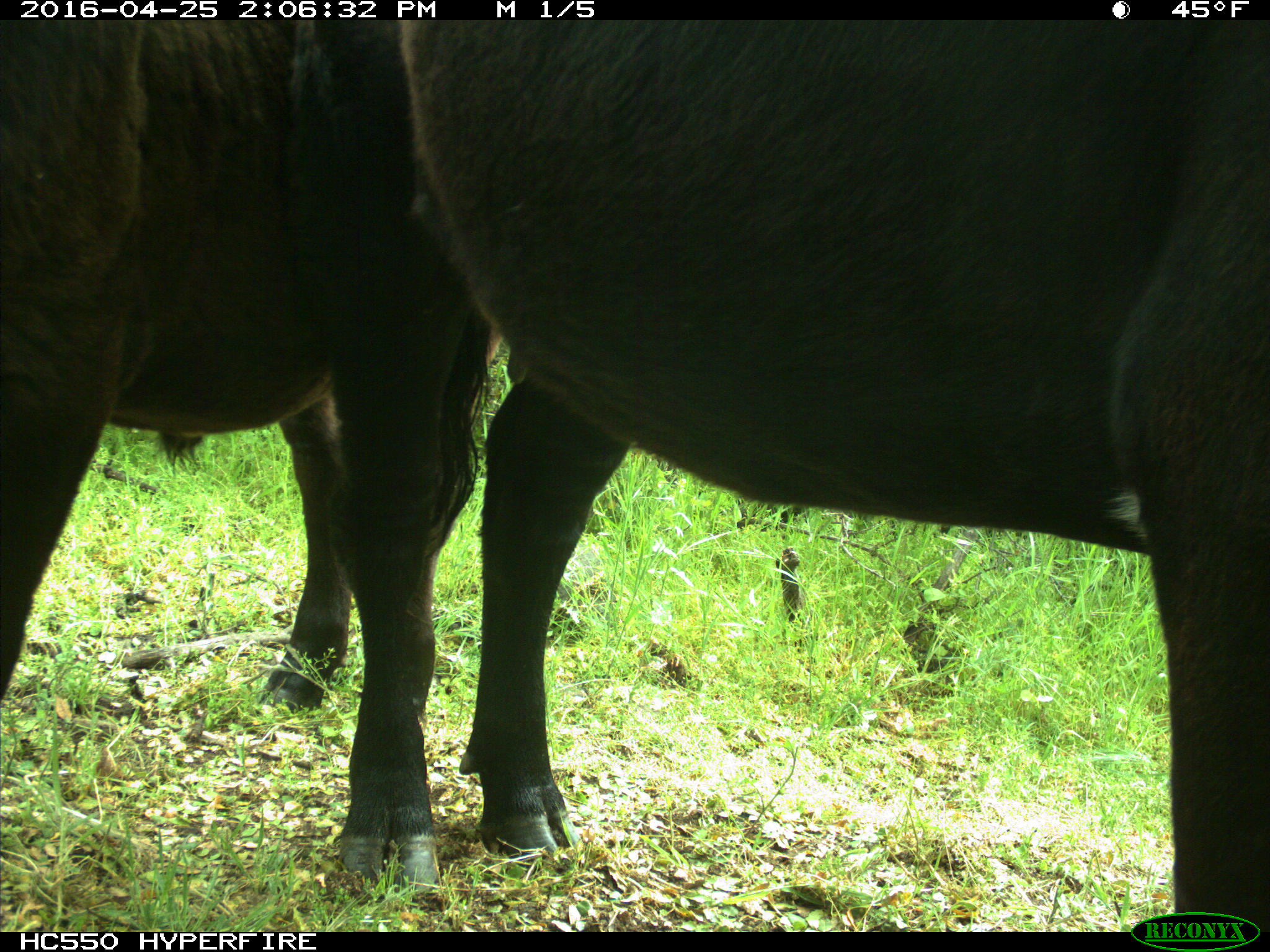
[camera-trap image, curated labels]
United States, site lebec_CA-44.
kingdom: Animalia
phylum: Chordata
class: Mammalia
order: Artiodactyla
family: Bovidae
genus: Bos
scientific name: Bos taurus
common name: domestic cow